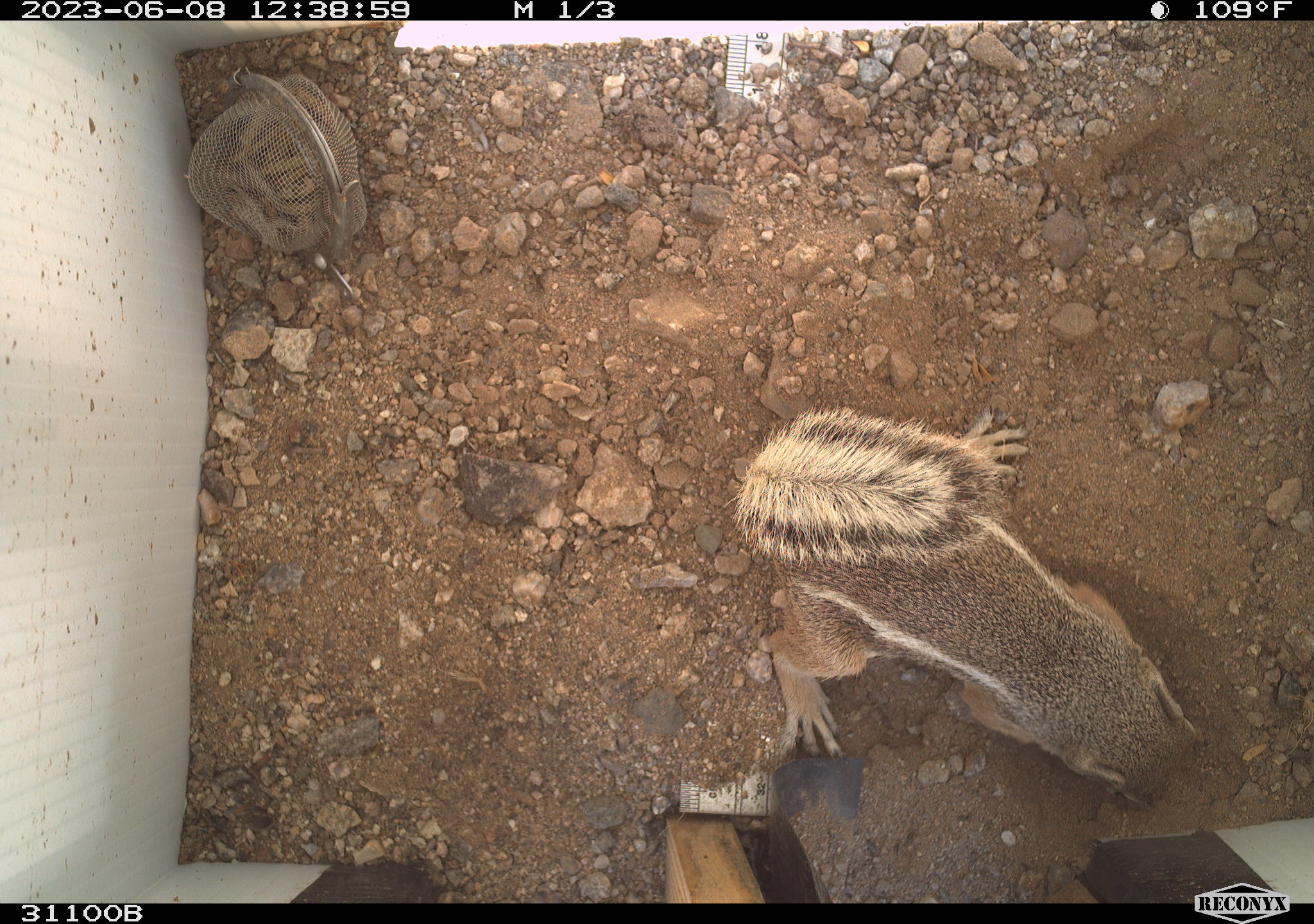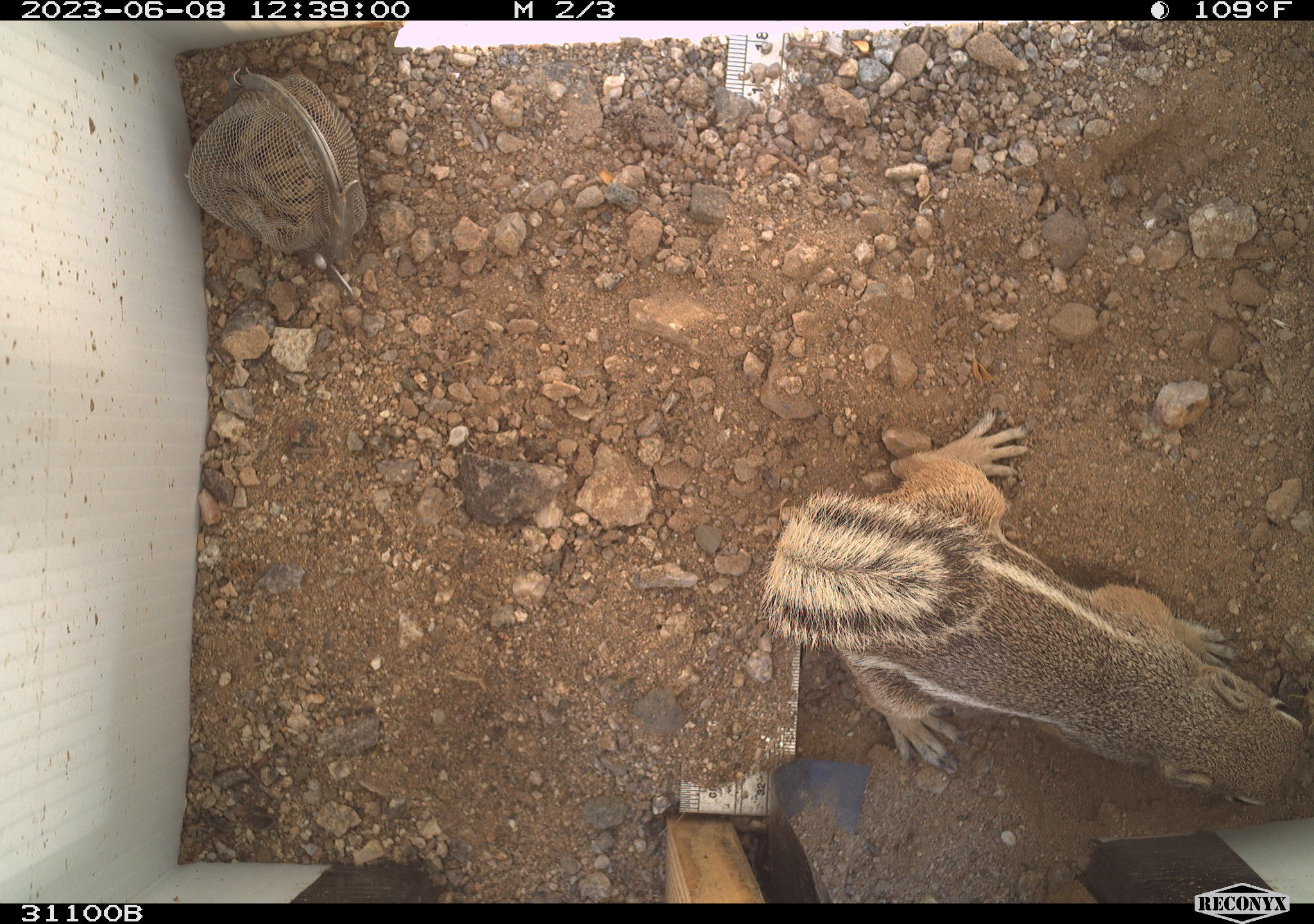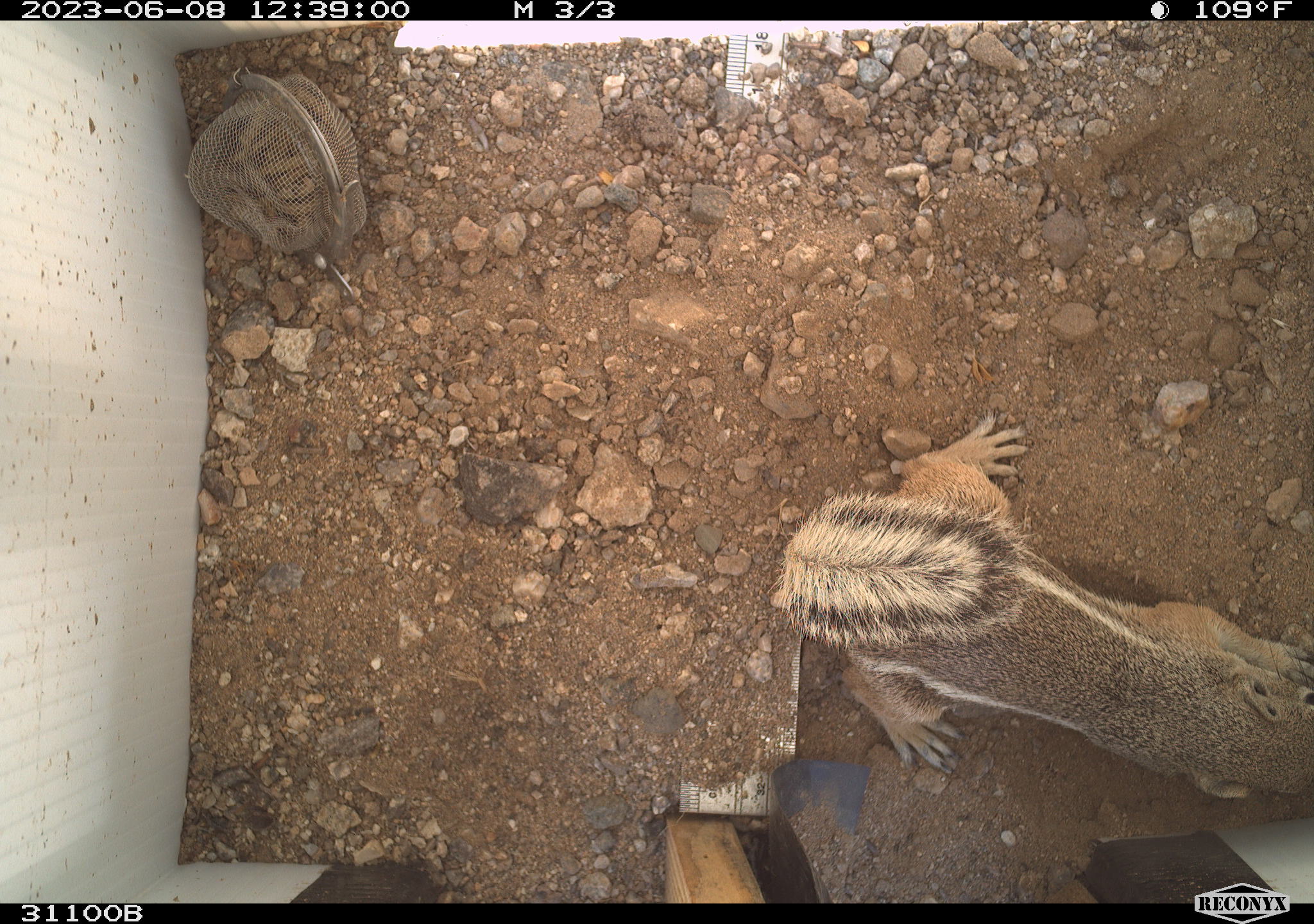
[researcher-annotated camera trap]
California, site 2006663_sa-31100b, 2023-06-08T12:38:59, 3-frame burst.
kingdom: Animalia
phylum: Chordata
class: Mammalia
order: Rodentia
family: Sciuridae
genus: Ammospermophilus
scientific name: Ammospermophilus leucurus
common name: white-tailed antelope squirrel